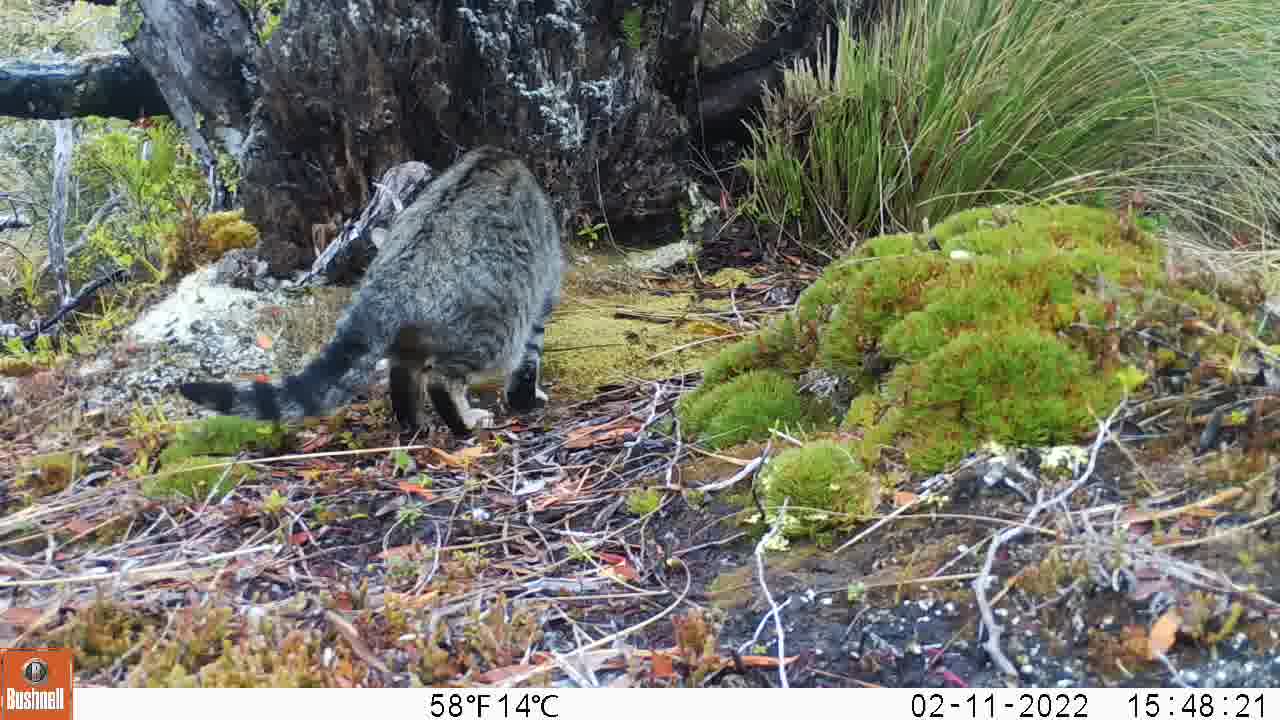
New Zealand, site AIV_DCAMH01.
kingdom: Animalia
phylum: Chordata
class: Mammalia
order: Carnivora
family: Felidae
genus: Felis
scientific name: Felis catus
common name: domestic cat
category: cat